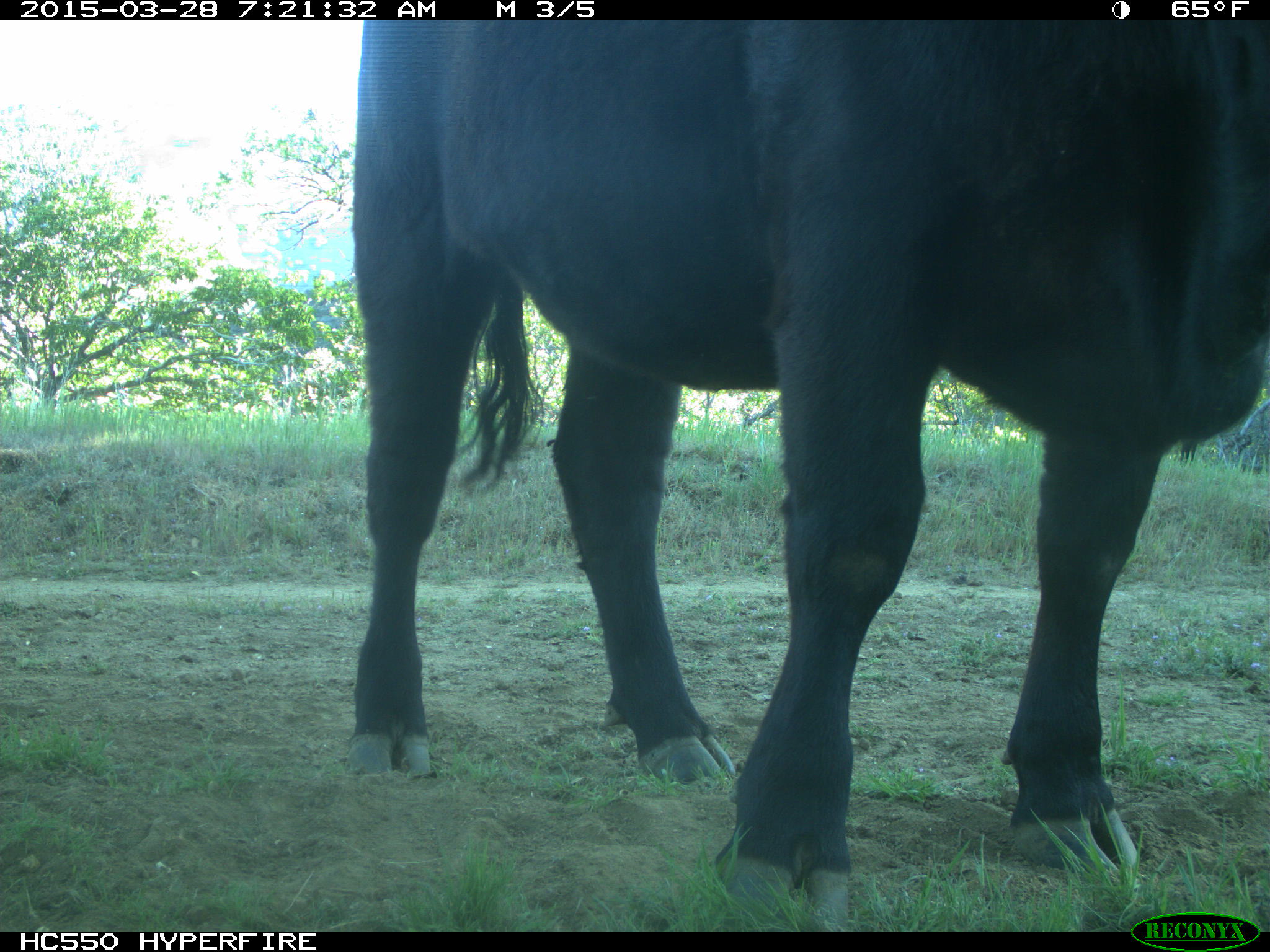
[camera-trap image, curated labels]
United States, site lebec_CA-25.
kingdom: Animalia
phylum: Chordata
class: Mammalia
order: Artiodactyla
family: Bovidae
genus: Bos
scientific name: Bos taurus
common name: domestic cow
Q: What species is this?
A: Bos taurus (domestic cow).